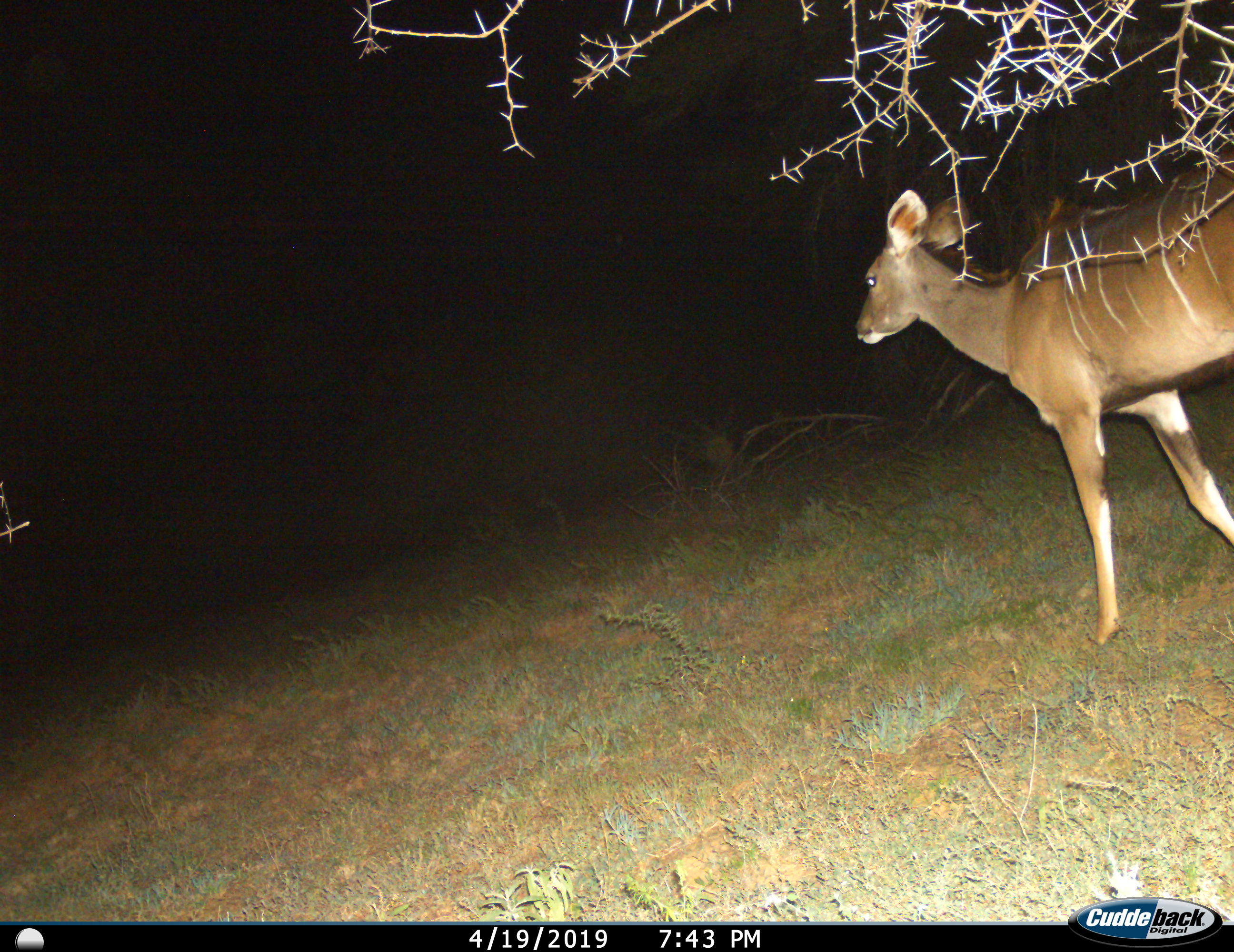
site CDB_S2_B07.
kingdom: Animalia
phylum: Chordata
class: Mammalia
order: Artiodactyla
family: Bovidae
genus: Tragelaphus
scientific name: Tragelaphus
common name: kudu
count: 1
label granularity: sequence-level